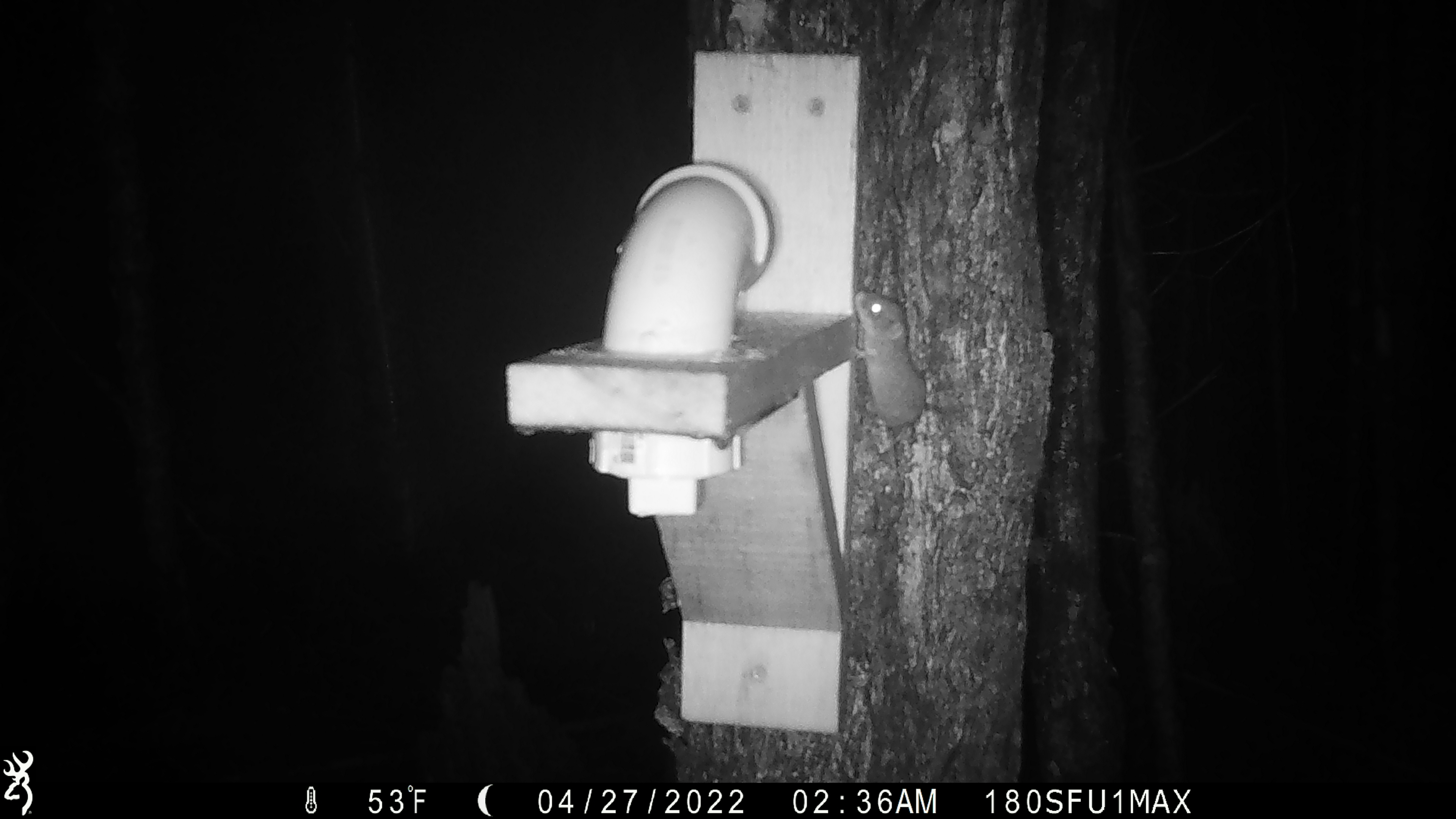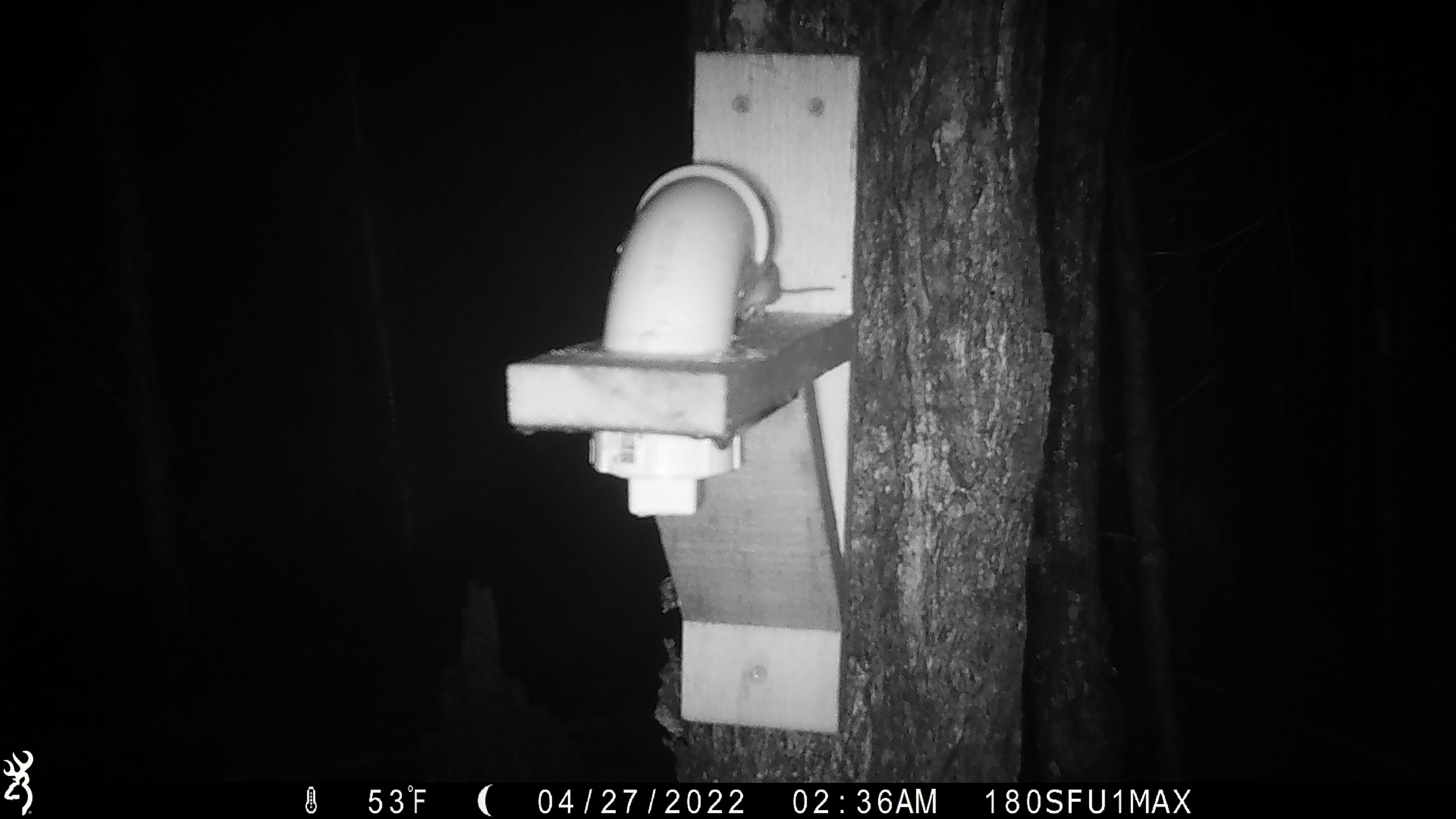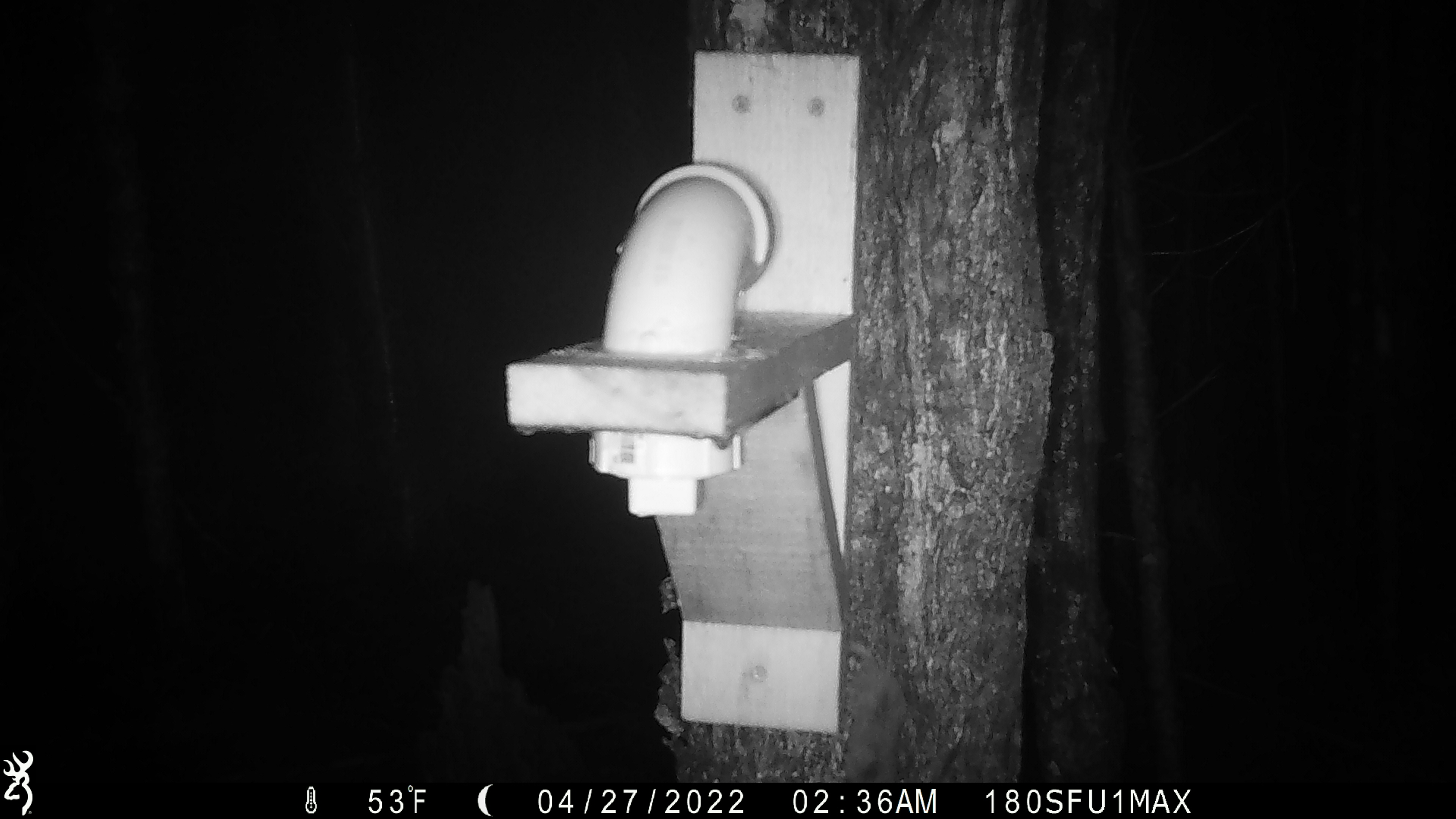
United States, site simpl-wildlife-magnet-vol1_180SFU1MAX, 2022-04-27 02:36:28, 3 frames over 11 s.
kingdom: Animalia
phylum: Chordata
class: Mammalia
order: Rodentia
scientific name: Rodentia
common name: mouse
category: mouse sp.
Mouse sp. (mouse) (Rodentia).